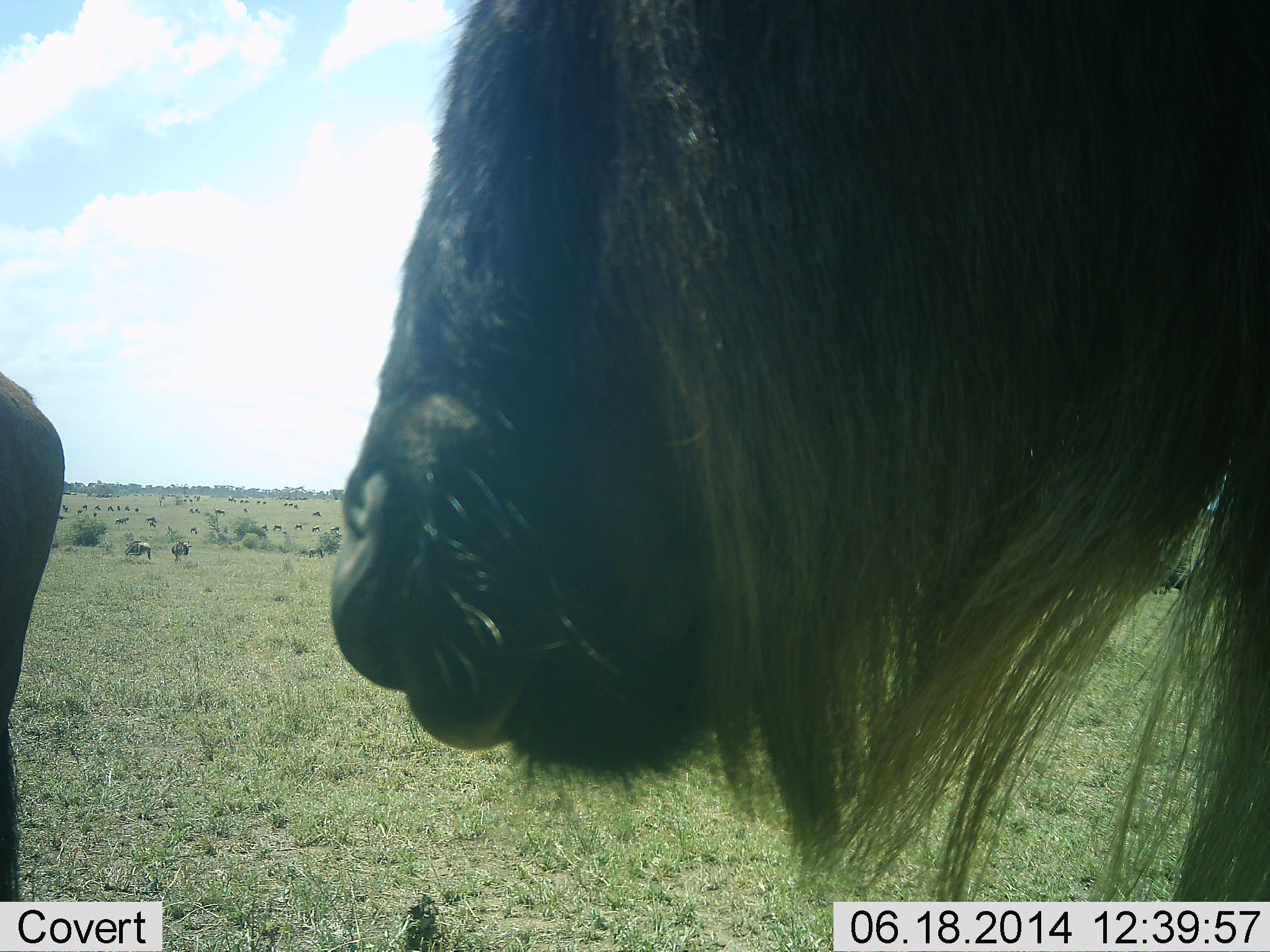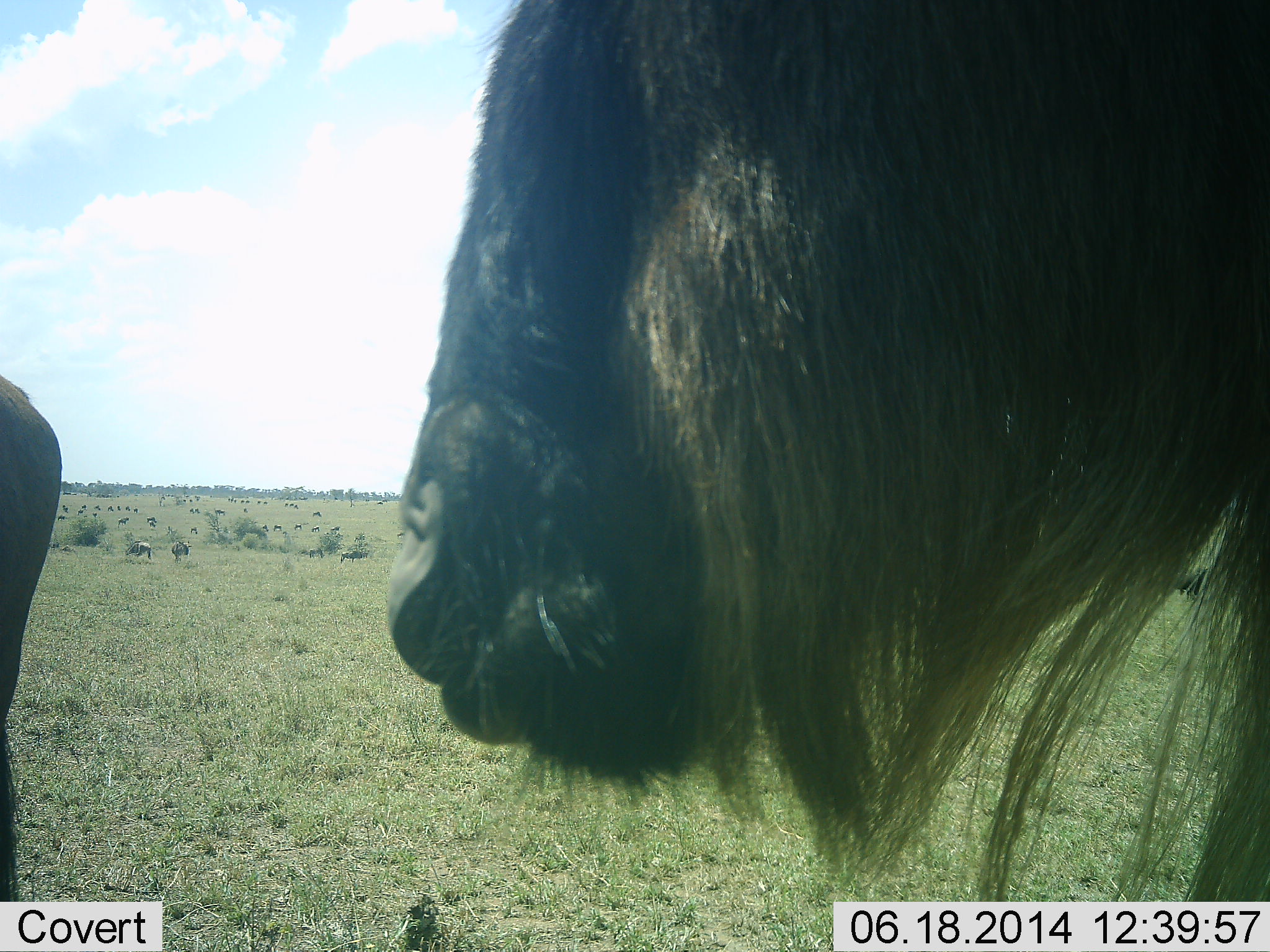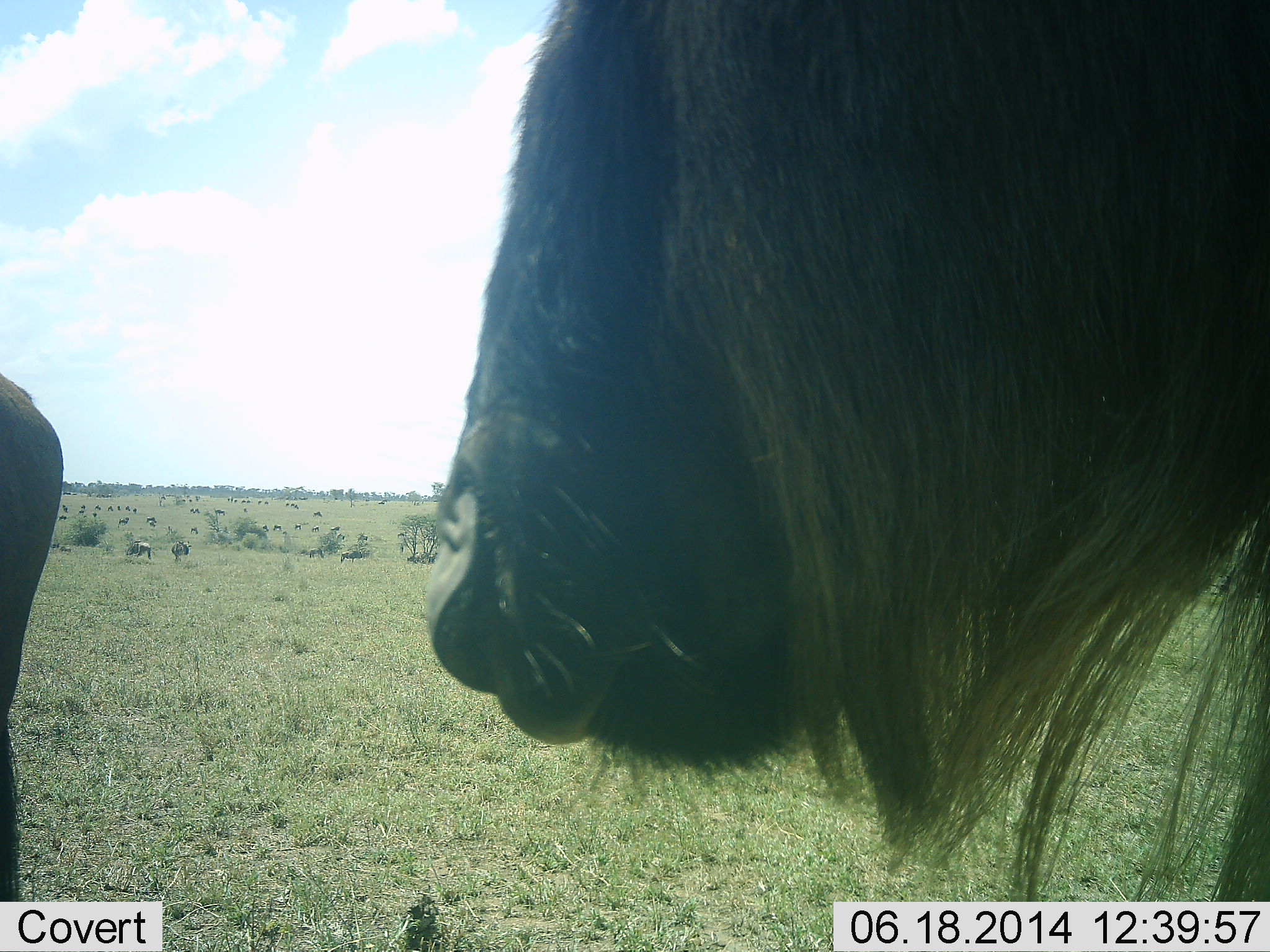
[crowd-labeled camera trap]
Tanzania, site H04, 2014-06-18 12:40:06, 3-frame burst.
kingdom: Animalia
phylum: Chordata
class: Mammalia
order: Artiodactyla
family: Bovidae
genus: Connochaetes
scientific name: Connochaetes taurinus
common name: blue wildebeest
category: wildebeest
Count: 11-50.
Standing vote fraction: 100%.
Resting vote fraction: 10%.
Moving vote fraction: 20%.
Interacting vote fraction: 10%.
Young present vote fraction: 0%.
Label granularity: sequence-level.